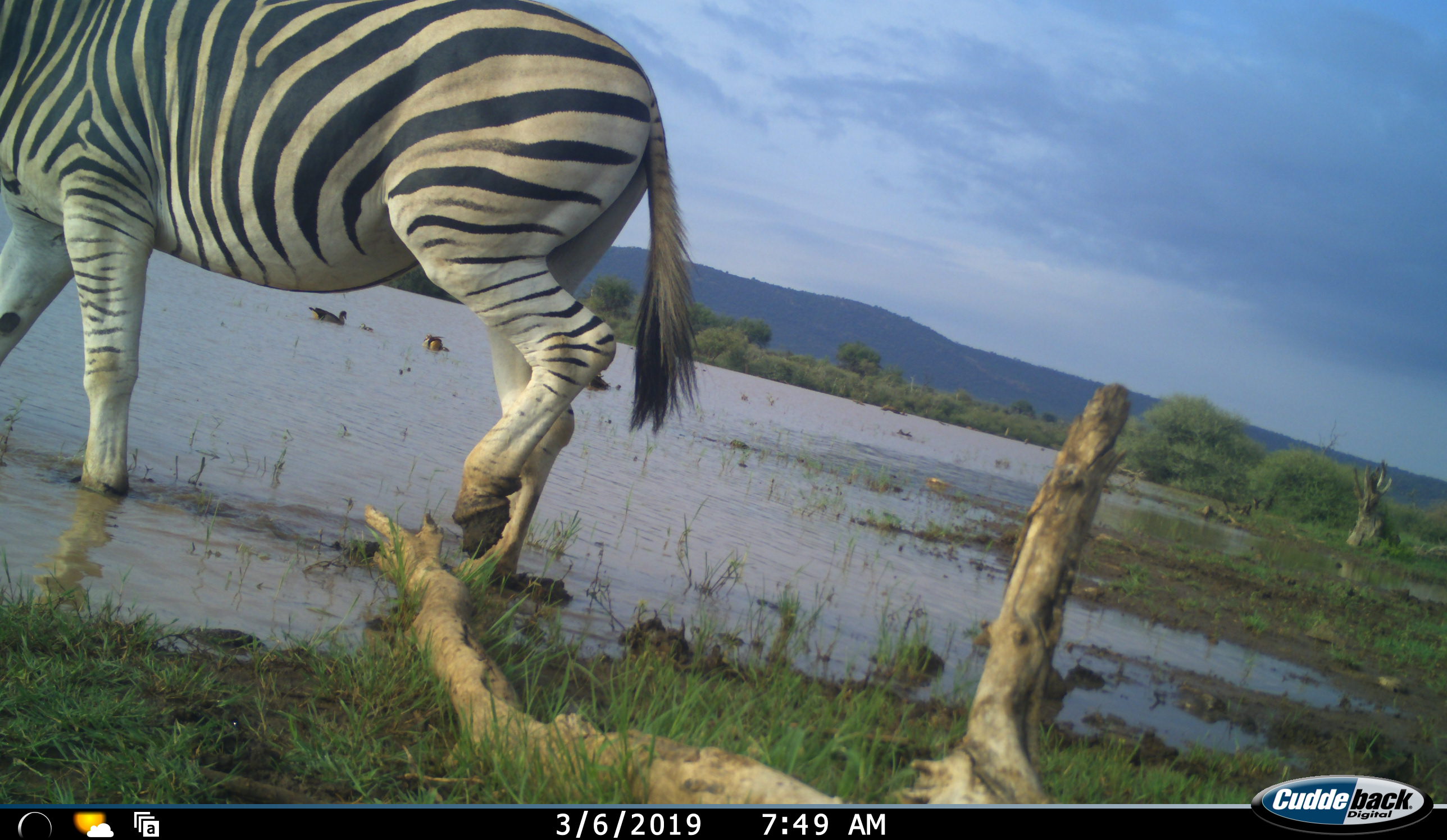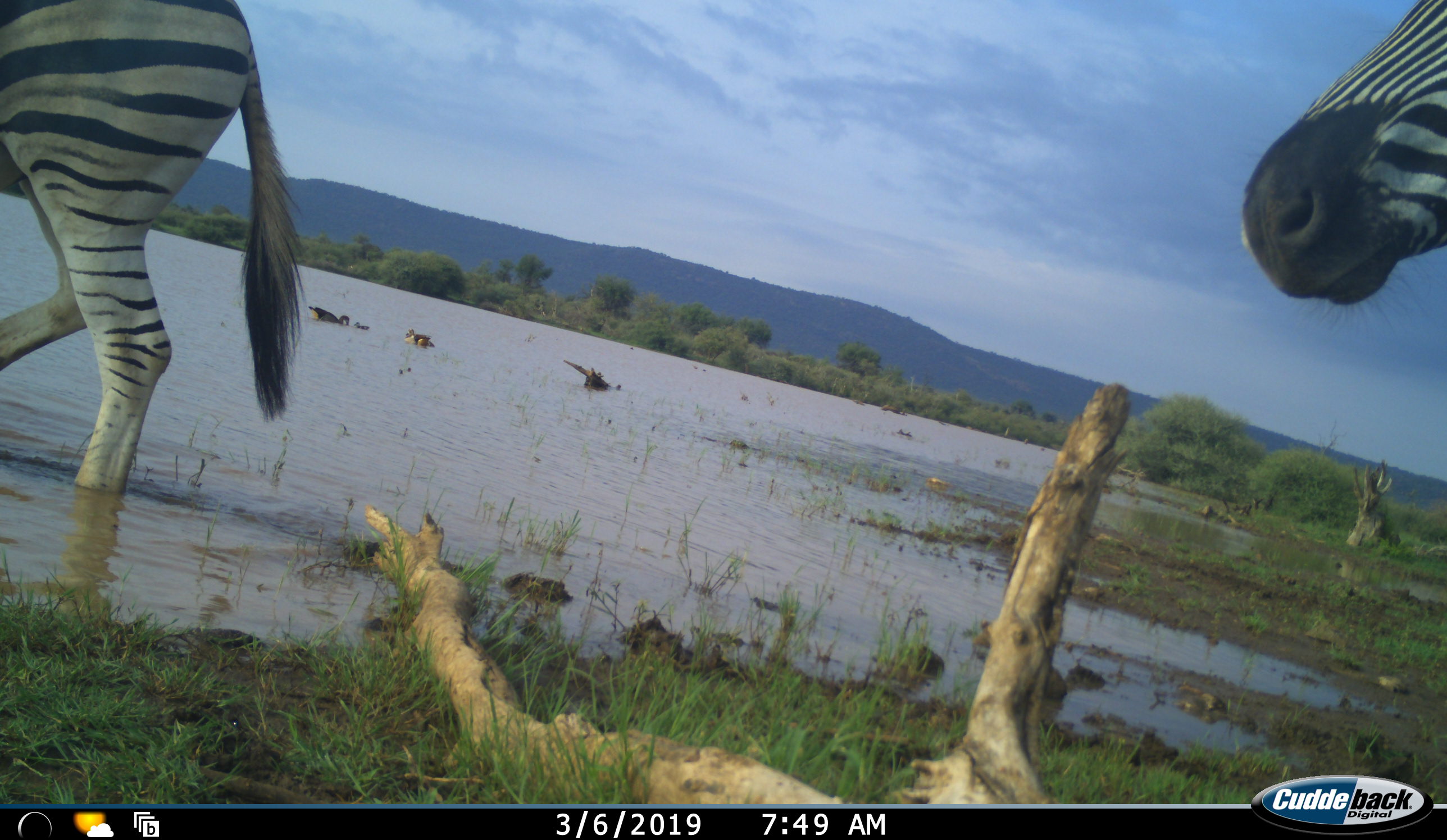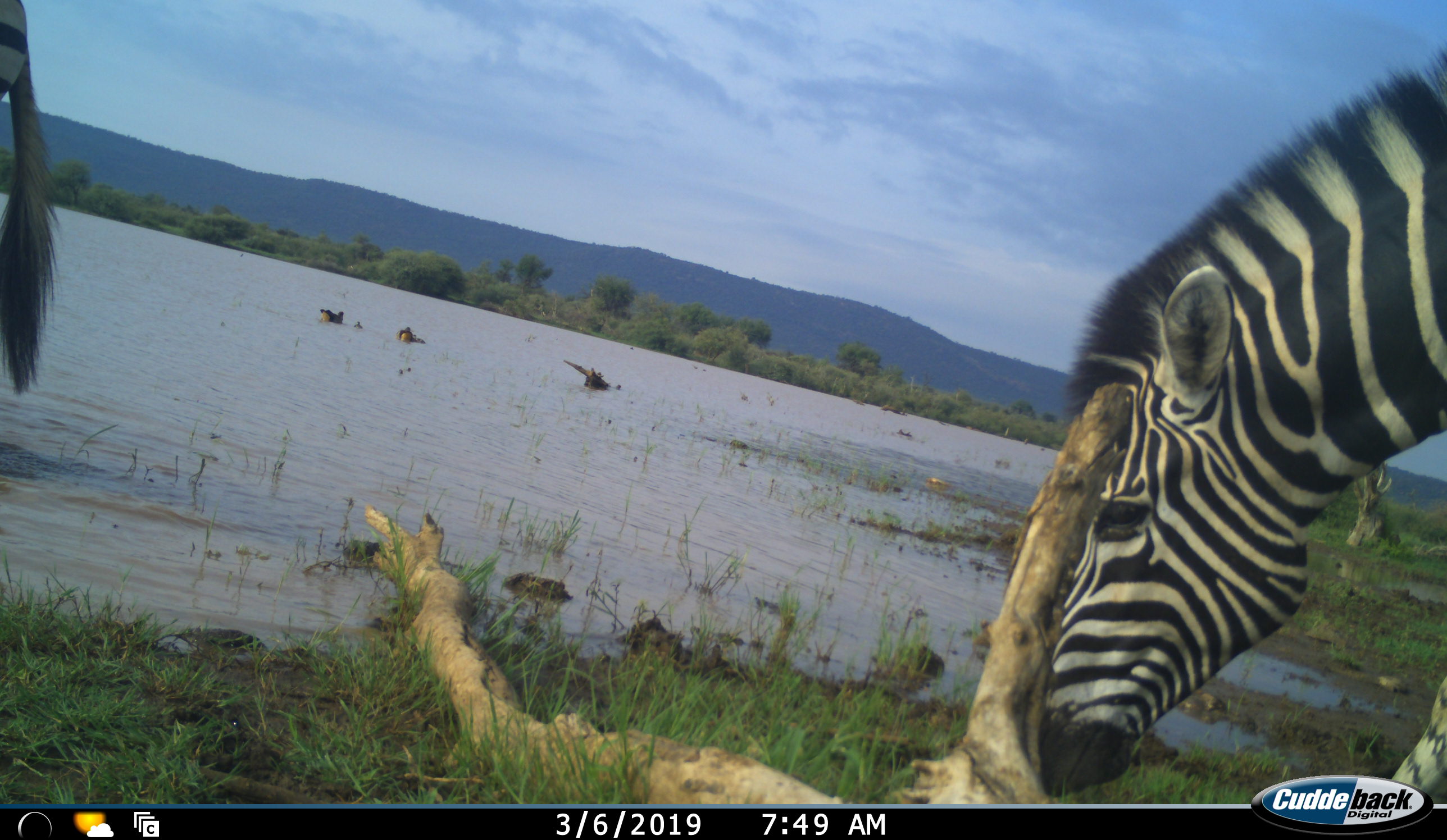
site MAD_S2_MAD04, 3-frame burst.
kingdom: Animalia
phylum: Chordata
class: Mammalia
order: Perissodactyla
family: Equidae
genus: Equus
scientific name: Equus quagga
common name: plains zebra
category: zebraplains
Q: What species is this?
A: Zebraplains (plains zebra) (Equus quagga).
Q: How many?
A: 2.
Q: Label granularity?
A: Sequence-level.